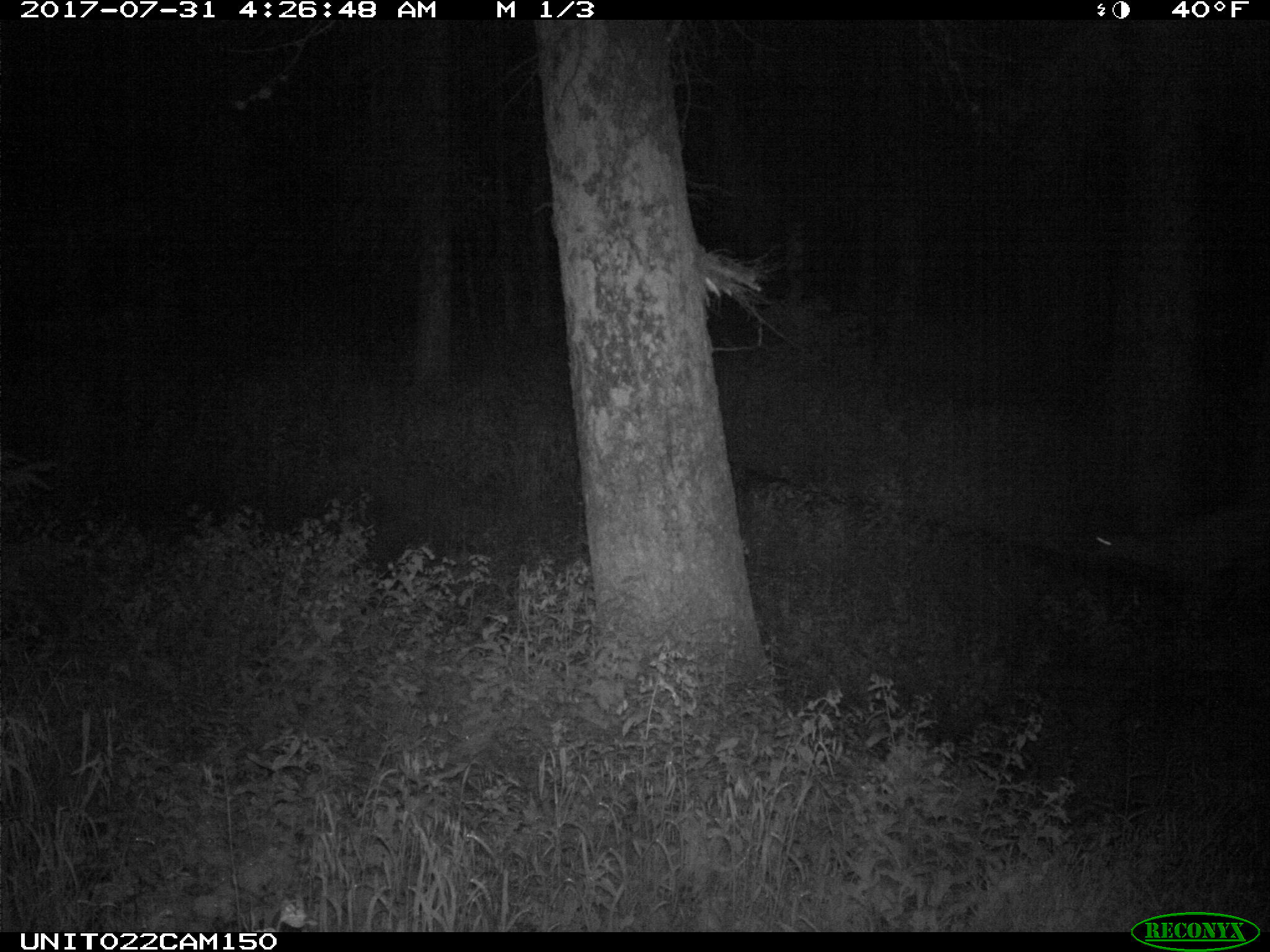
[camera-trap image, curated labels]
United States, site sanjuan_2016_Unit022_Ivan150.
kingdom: Animalia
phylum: Chordata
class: Mammalia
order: Artiodactyla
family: Cervidae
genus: Odocoileus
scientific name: Odocoileus hemionus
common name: mule deer